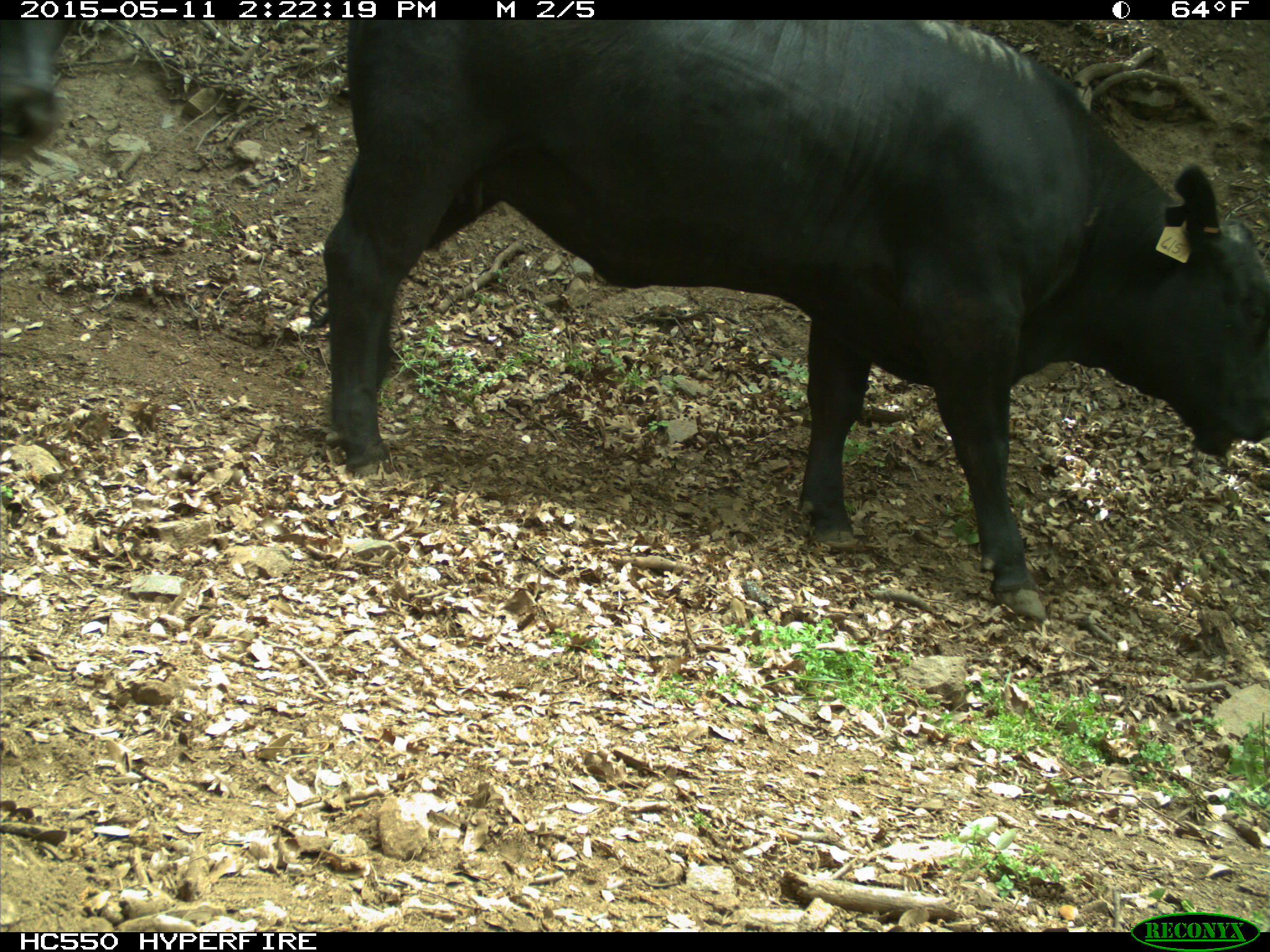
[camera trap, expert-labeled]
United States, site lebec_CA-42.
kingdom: Animalia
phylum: Chordata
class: Mammalia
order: Artiodactyla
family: Bovidae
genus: Bos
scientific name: Bos taurus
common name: domestic cow